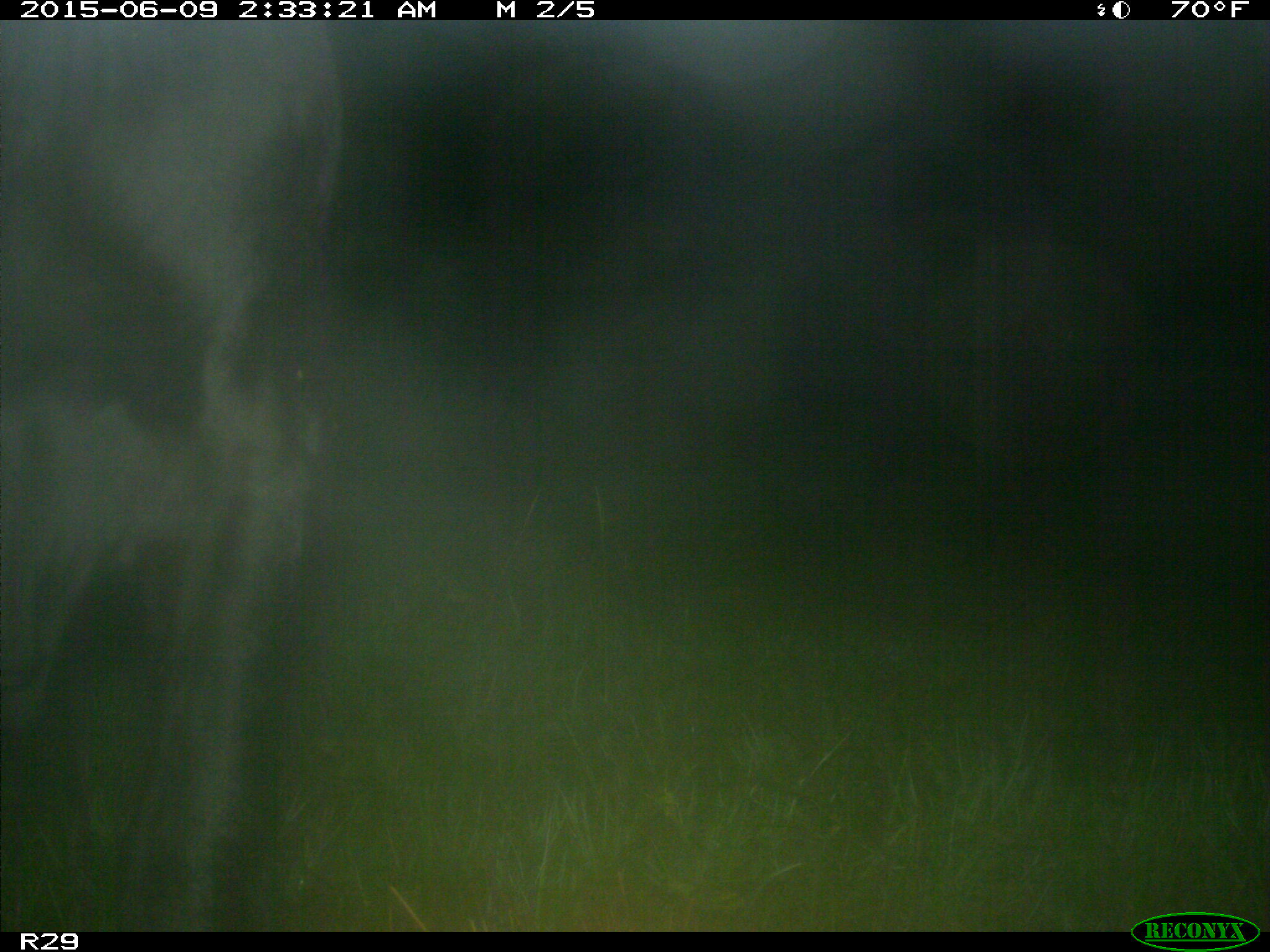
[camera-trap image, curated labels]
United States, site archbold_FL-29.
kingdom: Animalia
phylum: Chordata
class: Mammalia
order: Artiodactyla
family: Bovidae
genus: Bos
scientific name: Bos taurus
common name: domestic cow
Bos taurus (domestic cow).